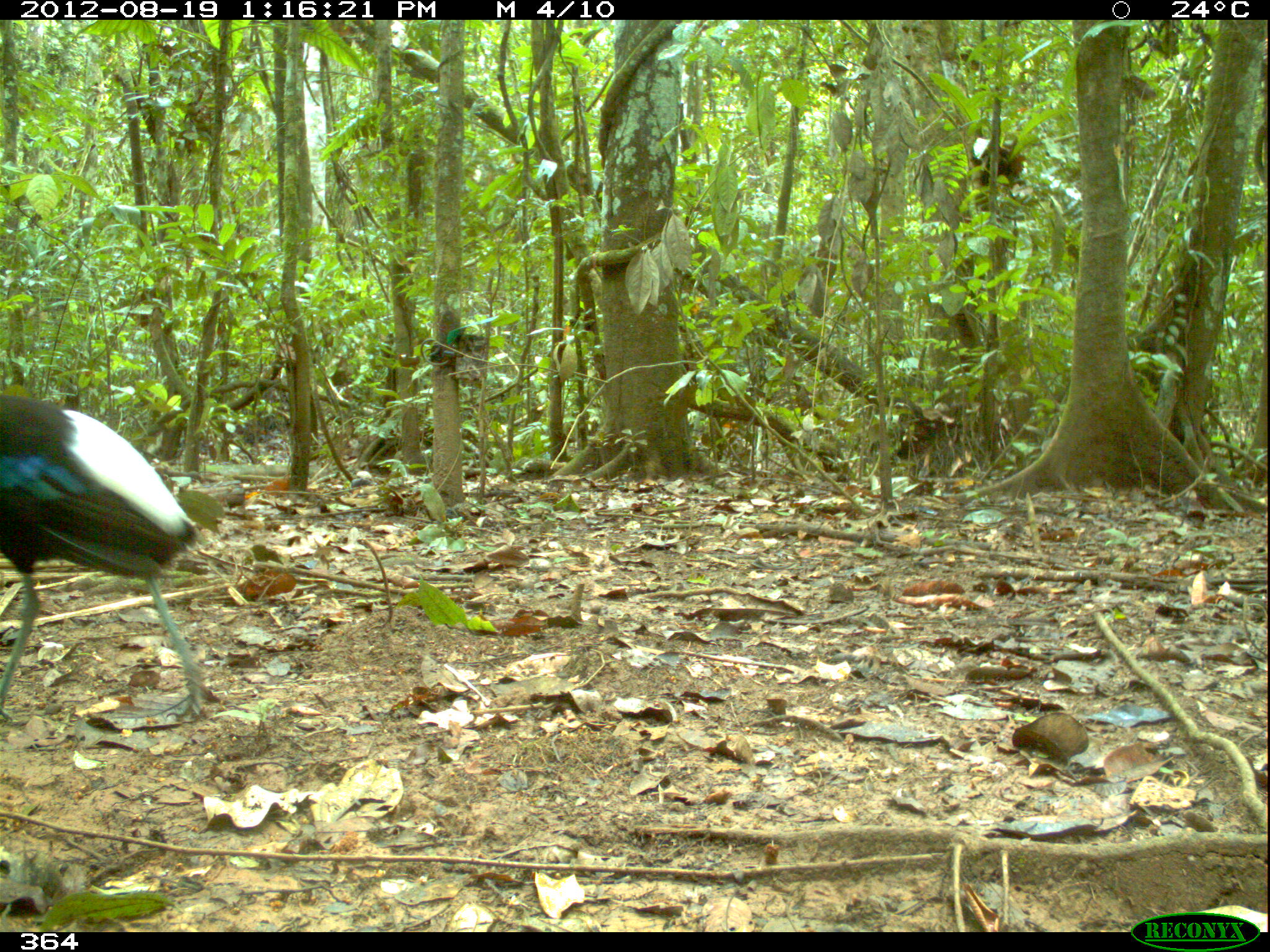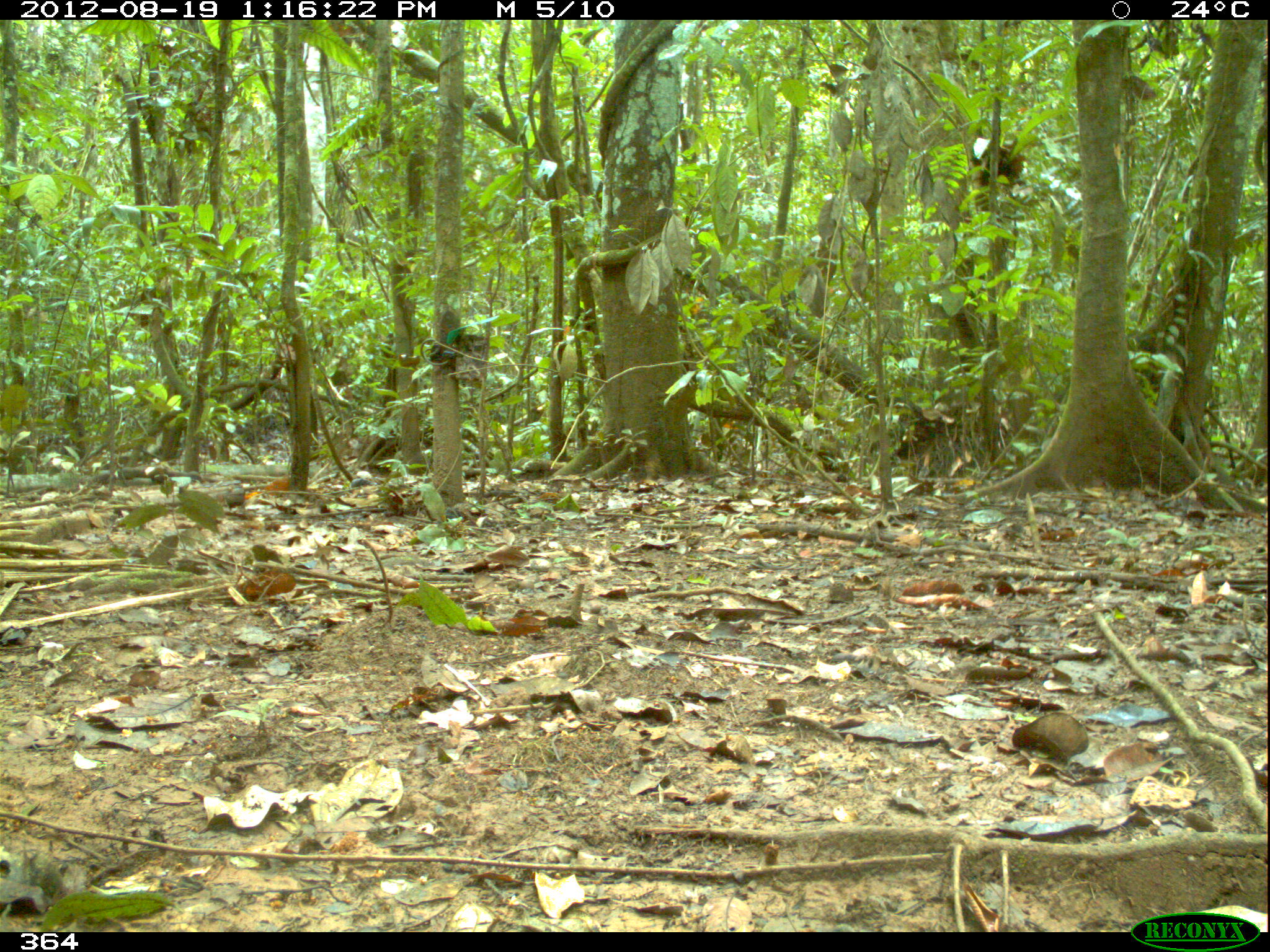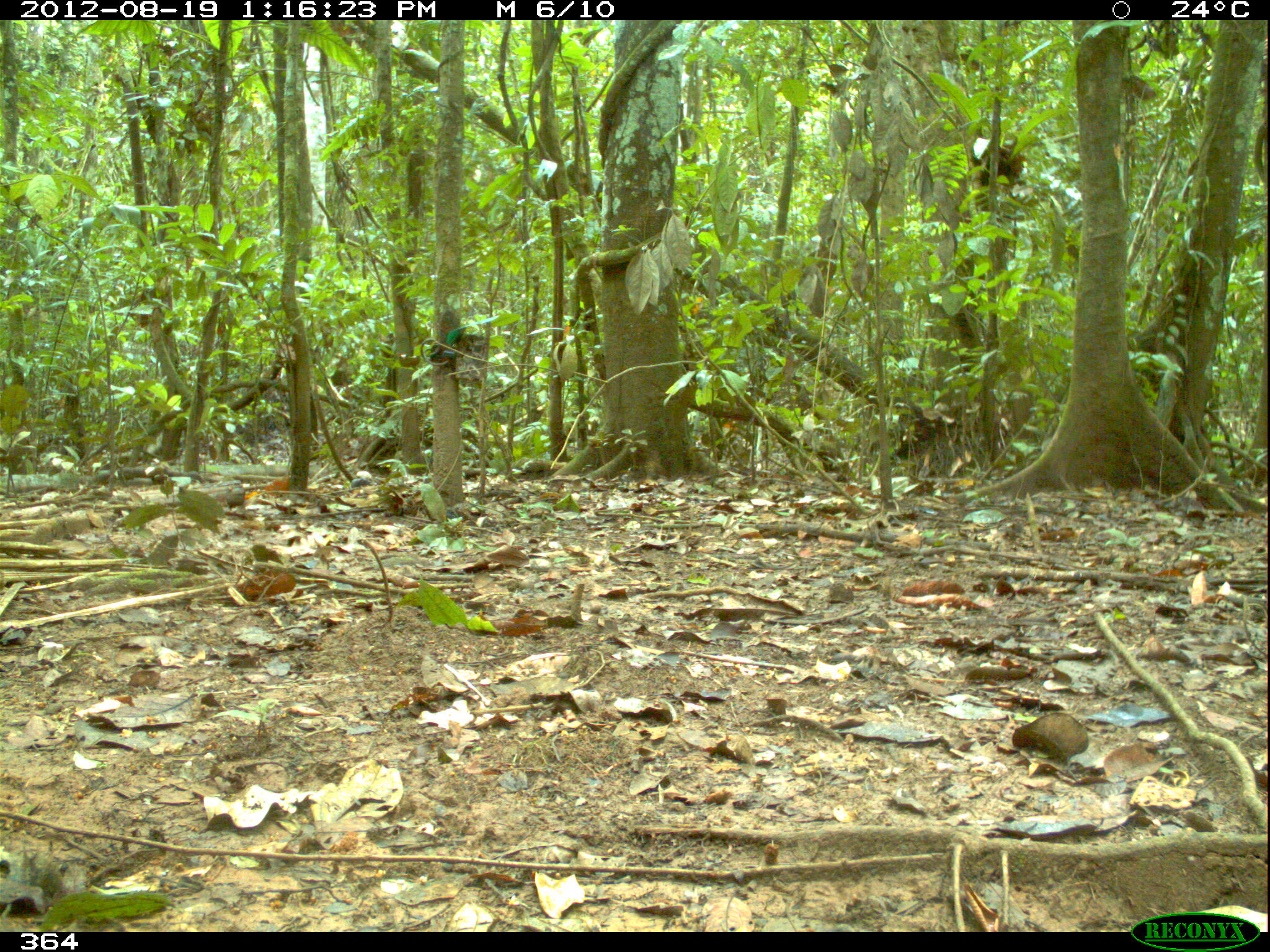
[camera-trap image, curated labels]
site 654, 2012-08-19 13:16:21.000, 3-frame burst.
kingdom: Animalia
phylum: Chordata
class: Aves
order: Gruiformes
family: Psophiidae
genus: Psophia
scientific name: Psophia leucoptera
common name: pale-winged trumpeter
Psophia leucoptera (pale-winged trumpeter).